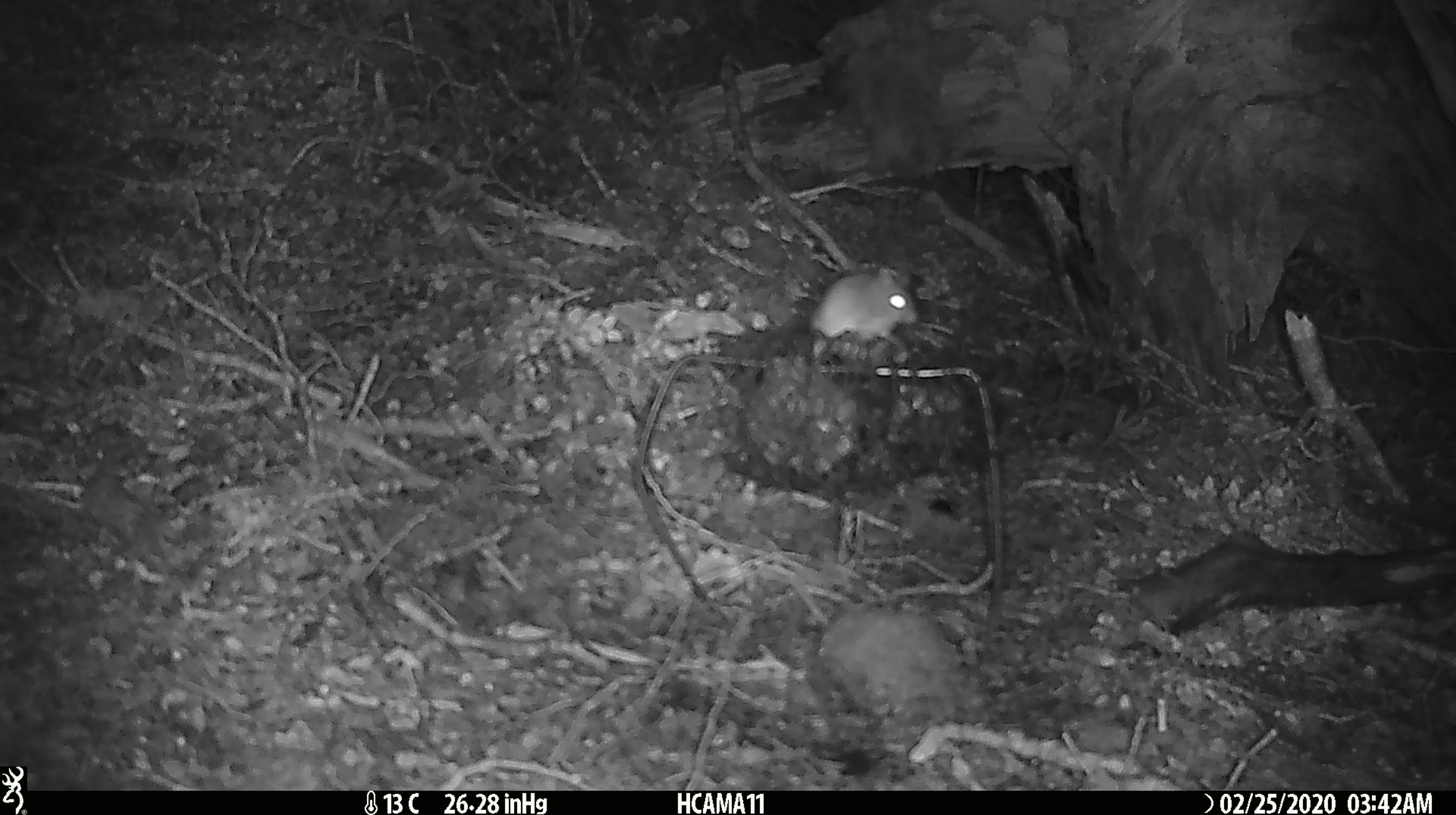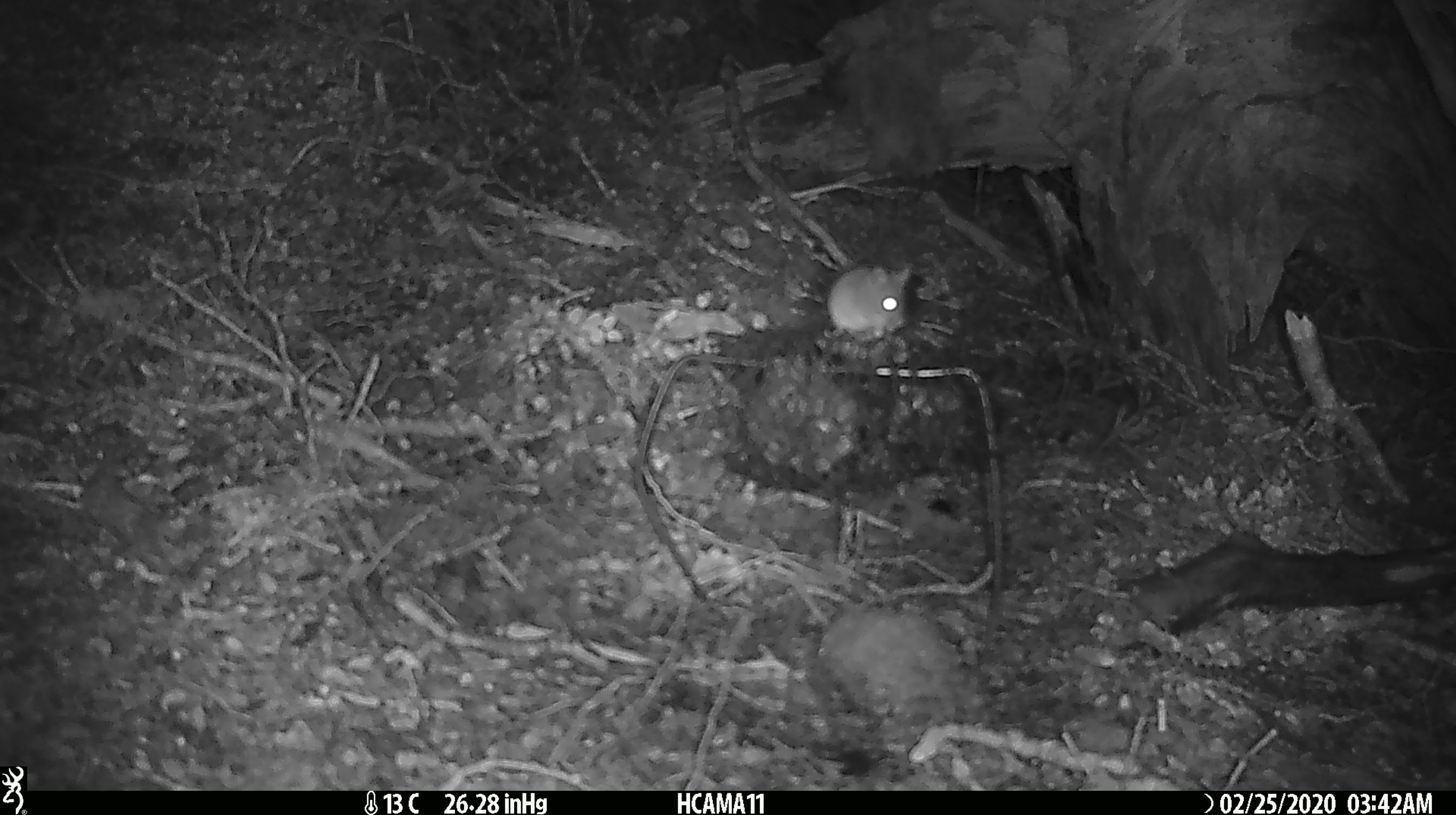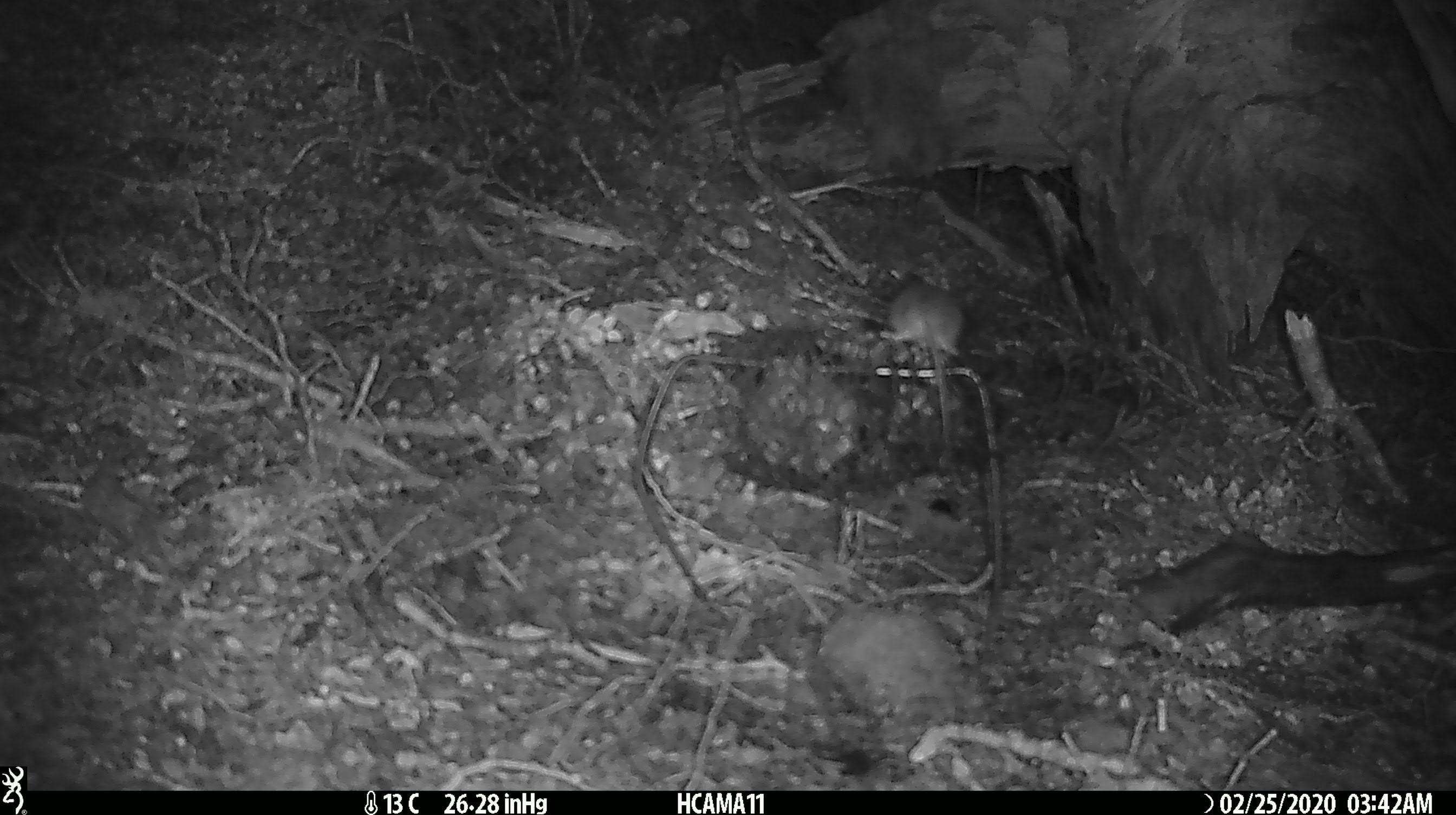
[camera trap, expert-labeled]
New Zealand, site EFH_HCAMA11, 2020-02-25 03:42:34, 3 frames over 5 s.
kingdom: Animalia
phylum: Chordata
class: Mammalia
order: Rodentia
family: Muridae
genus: Mus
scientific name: Mus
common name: mouse